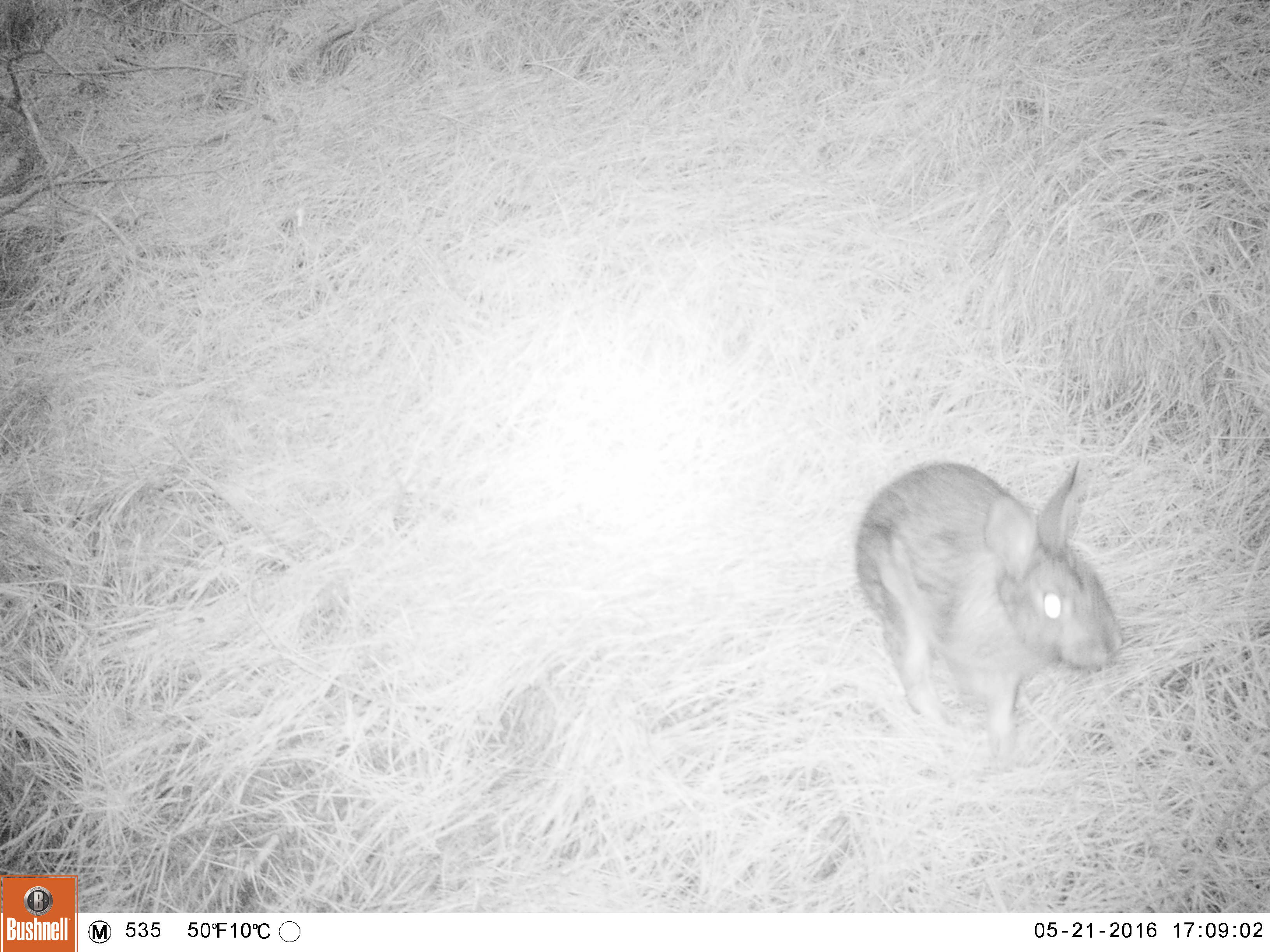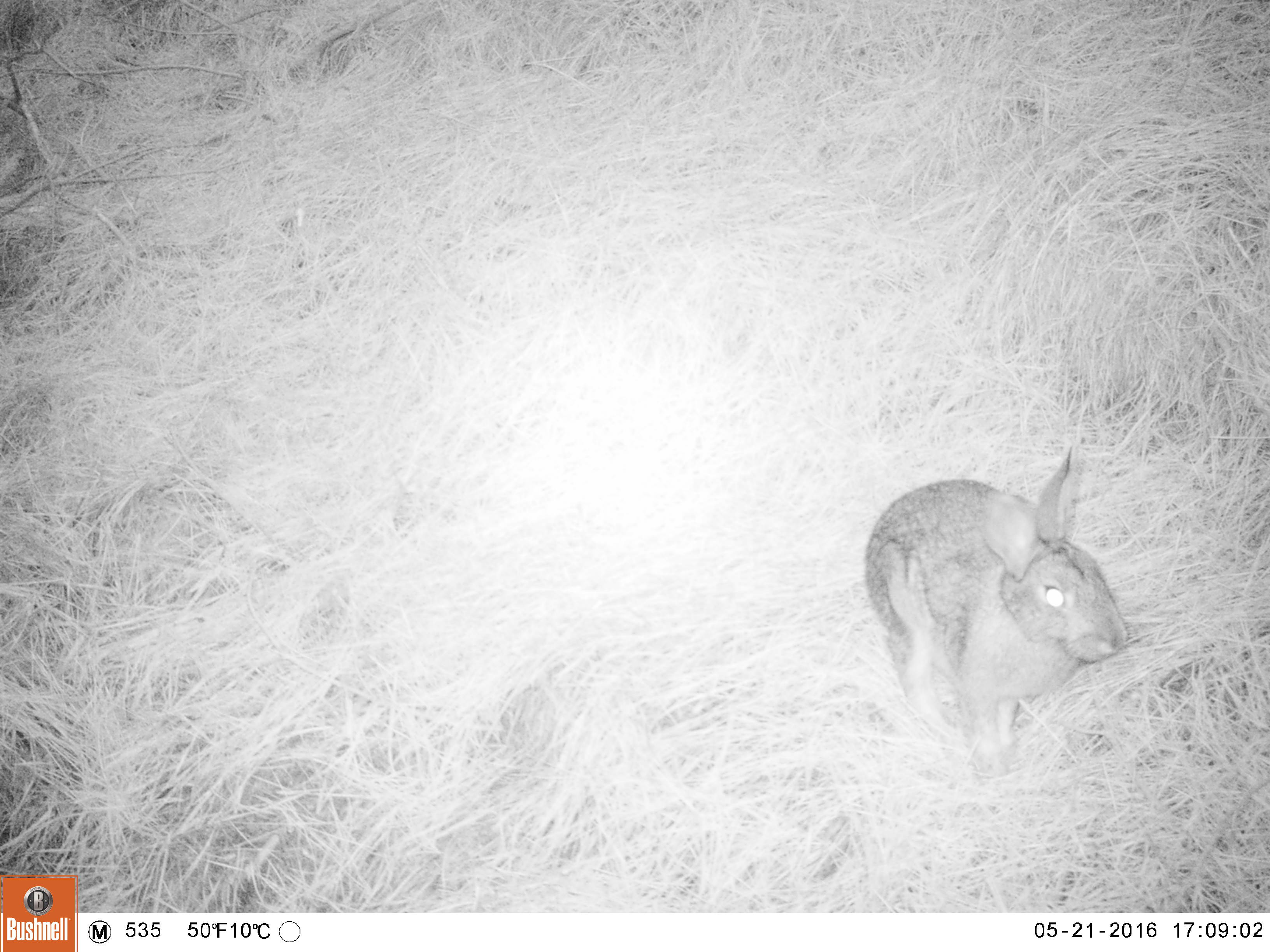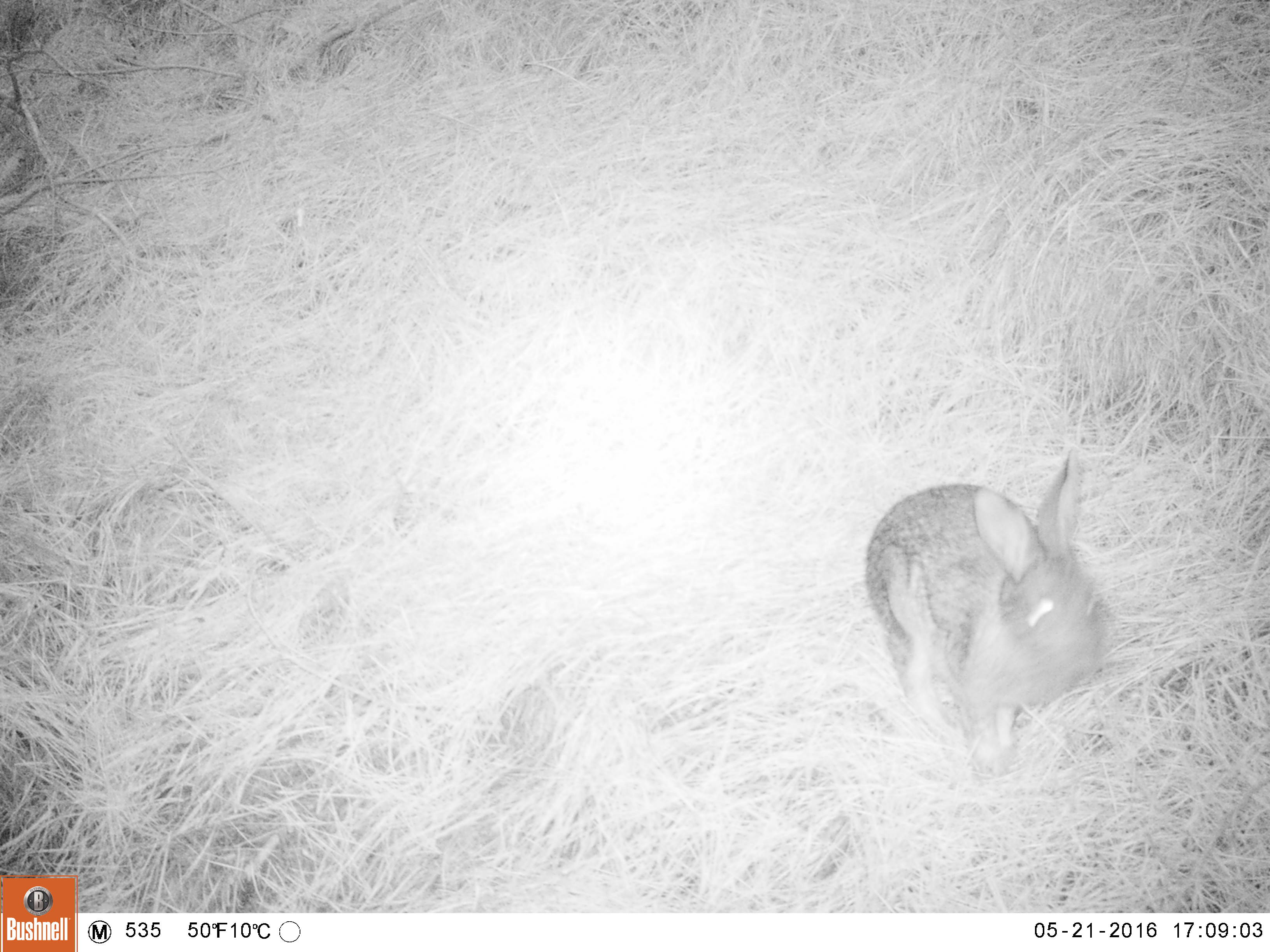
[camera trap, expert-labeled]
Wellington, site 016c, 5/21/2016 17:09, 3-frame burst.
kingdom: Animalia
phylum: Chordata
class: Mammalia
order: Lagomorpha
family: Leporidae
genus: Lepus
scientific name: Lepus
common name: hare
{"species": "hare (Lepus)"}